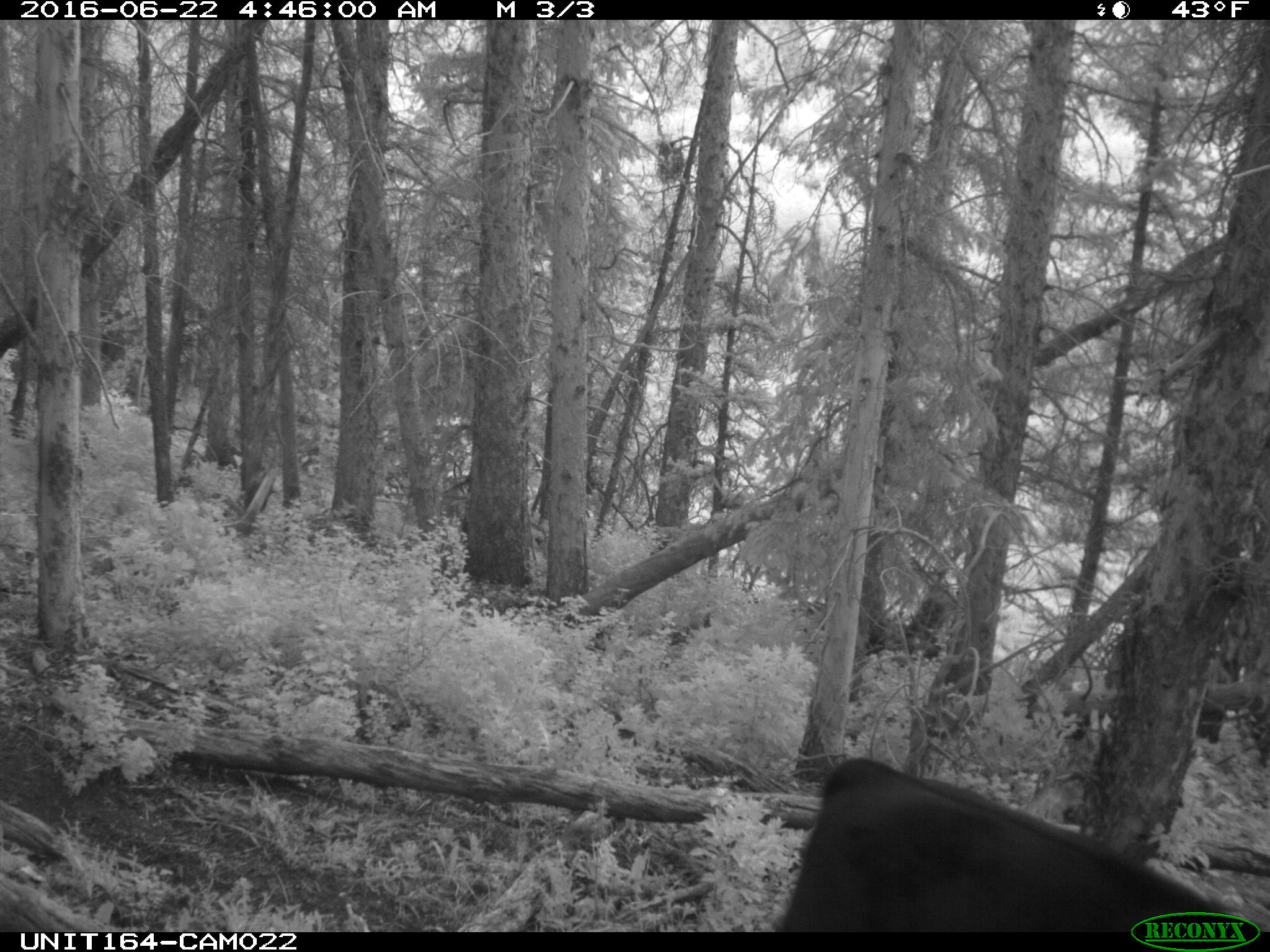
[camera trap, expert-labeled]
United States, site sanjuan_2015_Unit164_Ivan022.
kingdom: Animalia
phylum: Chordata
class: Mammalia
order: Artiodactyla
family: Bovidae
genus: Bos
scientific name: Bos taurus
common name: domestic cow